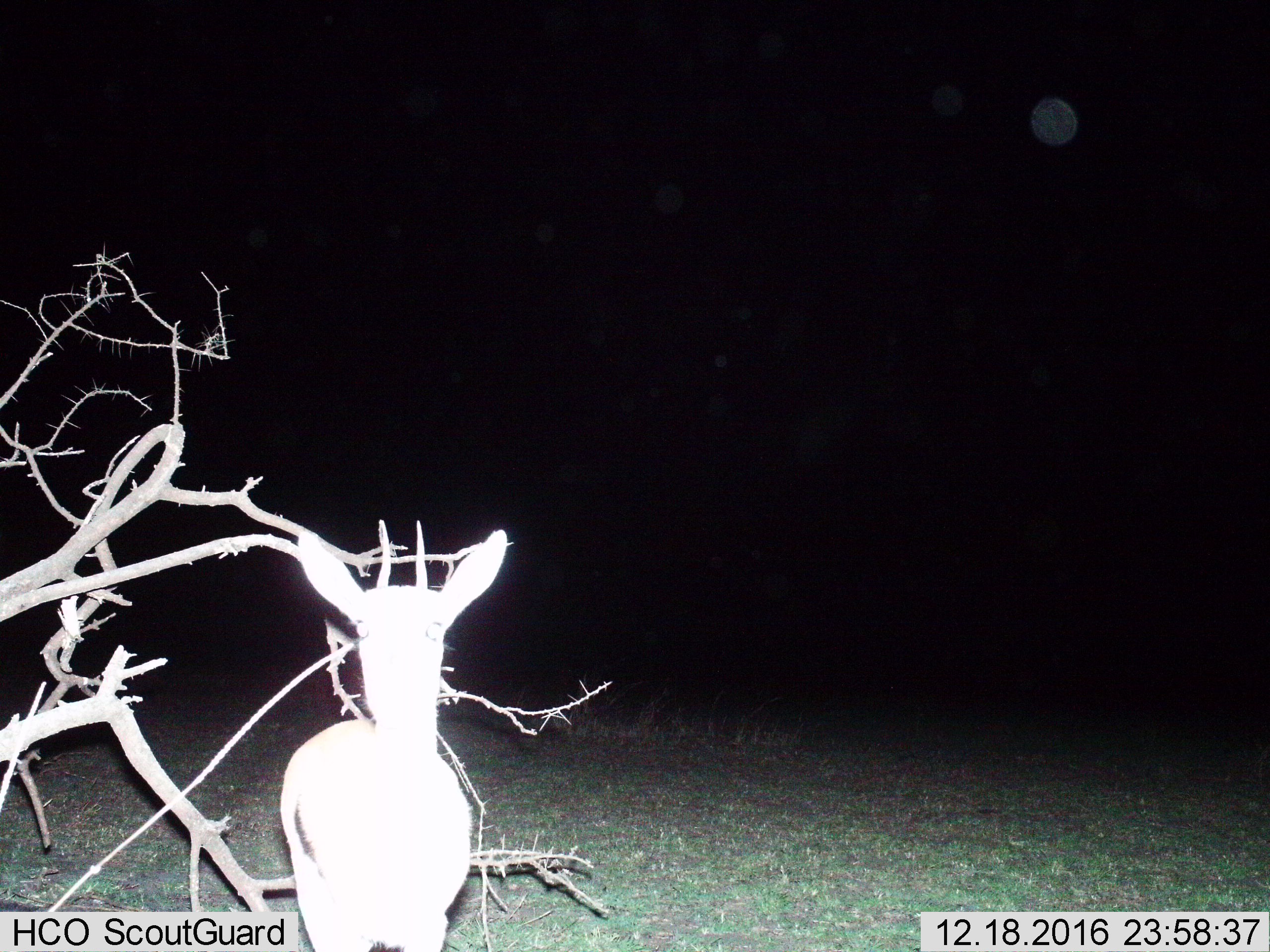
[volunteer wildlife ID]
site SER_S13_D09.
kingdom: Animalia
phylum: Chordata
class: Mammalia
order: Artiodactyla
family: Bovidae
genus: Eudorcas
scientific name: Eudorcas thomsonii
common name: thomson's gazelle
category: gazellethomsons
Gazellethomsons (thomson's gazelle) (Eudorcas thomsonii), count 1. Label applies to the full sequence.